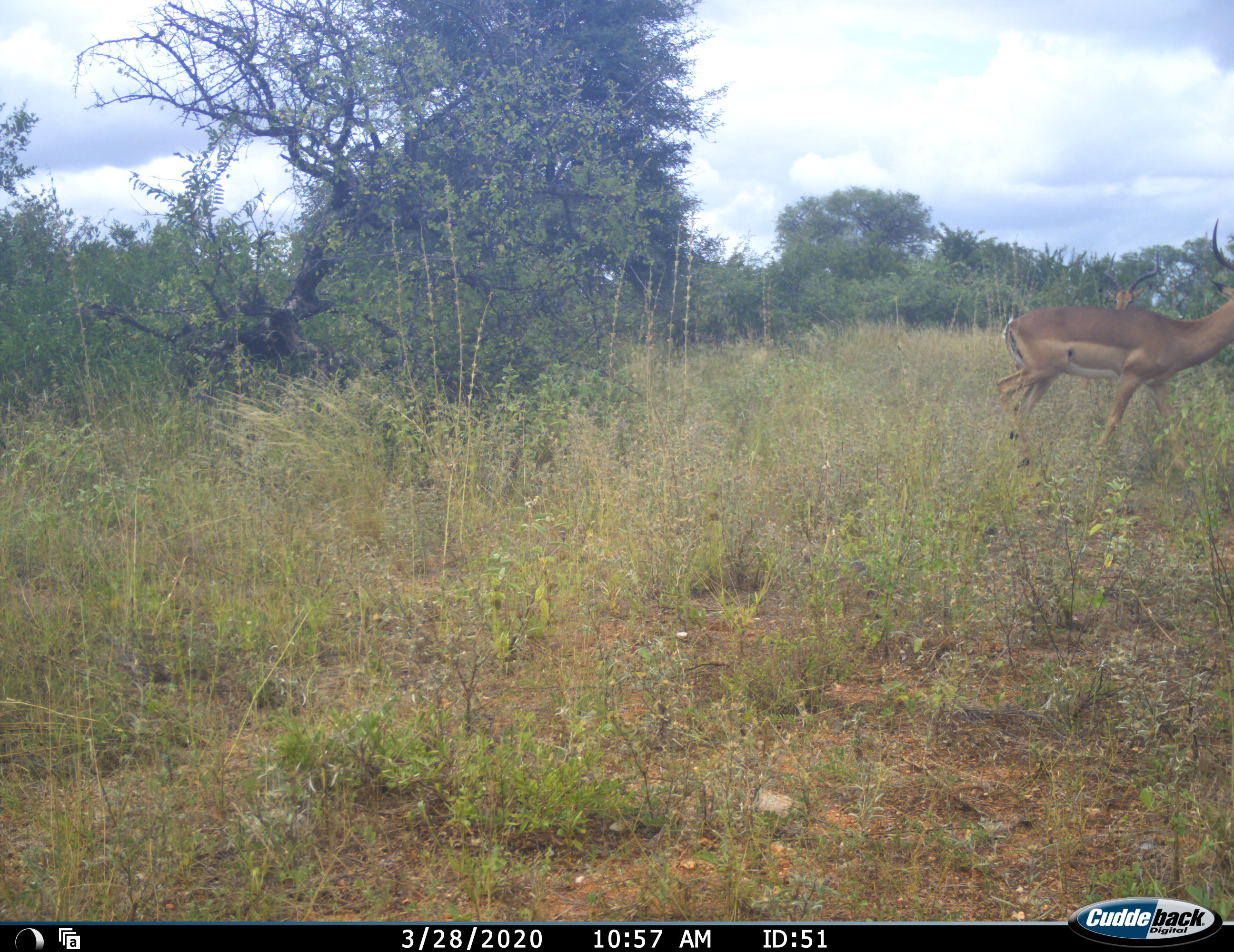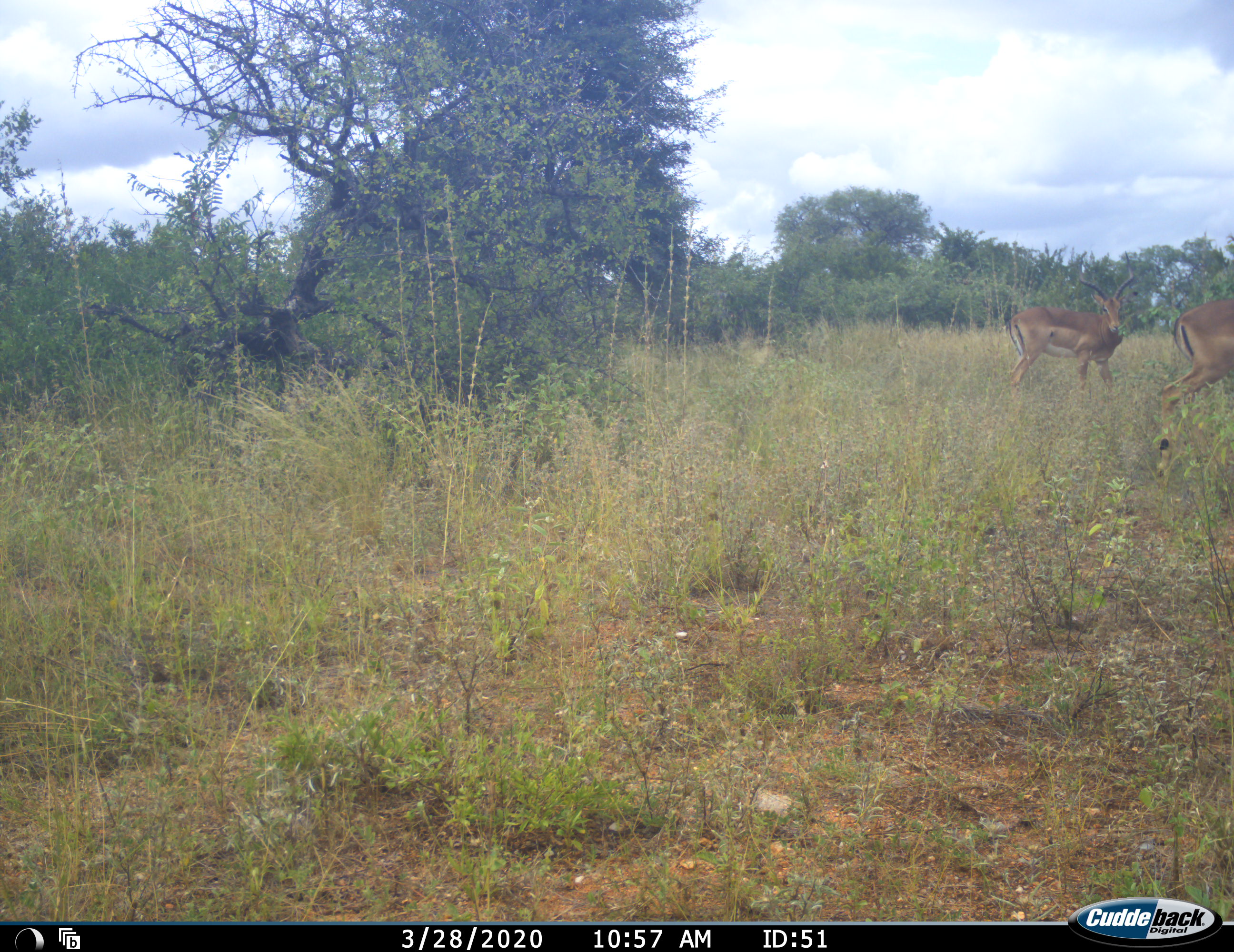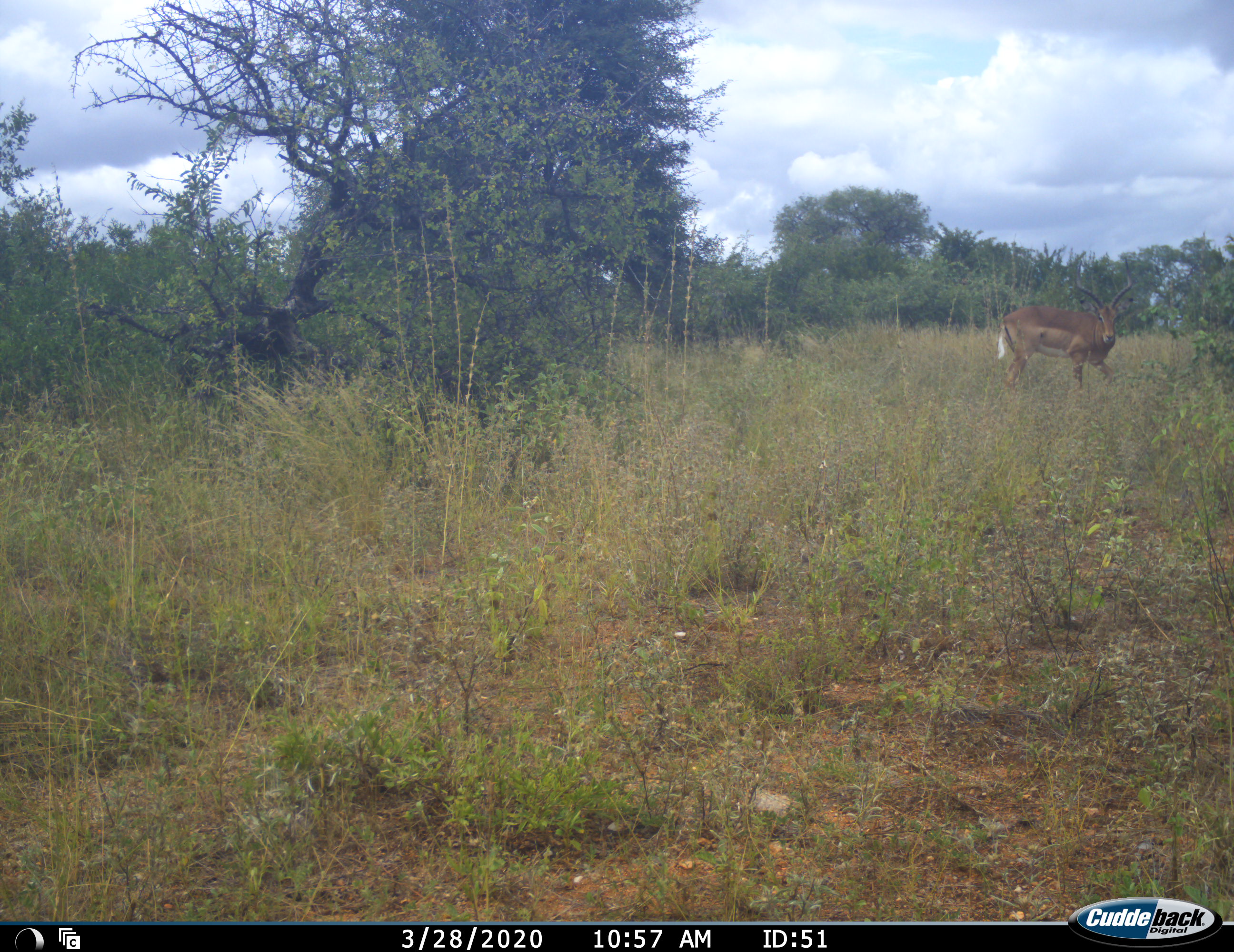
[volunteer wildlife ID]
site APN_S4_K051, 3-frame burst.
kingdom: Animalia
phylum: Chordata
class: Mammalia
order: Artiodactyla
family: Bovidae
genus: Aepyceros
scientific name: Aepyceros melampus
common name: impala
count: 2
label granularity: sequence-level